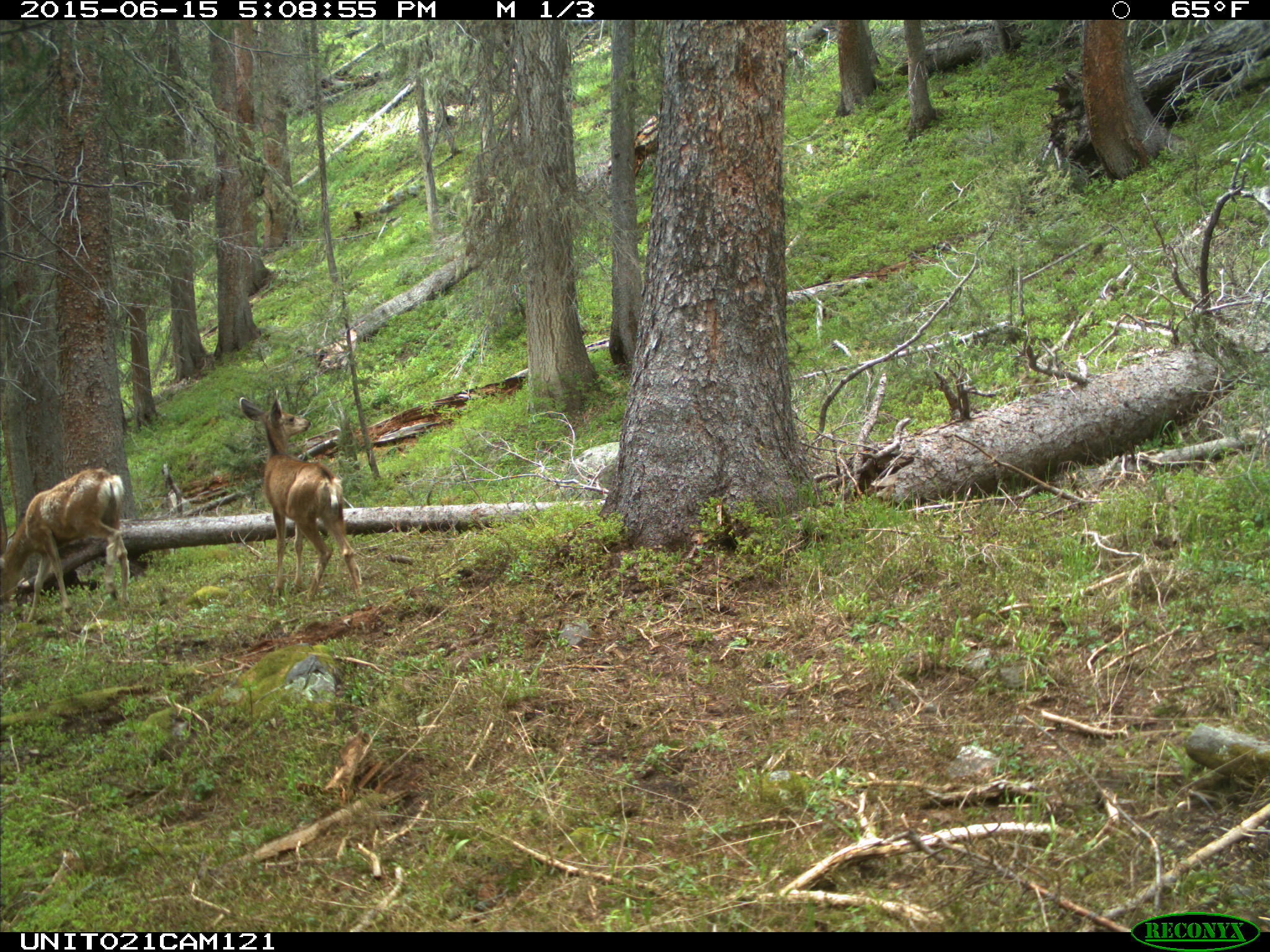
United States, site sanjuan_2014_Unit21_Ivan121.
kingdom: Animalia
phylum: Chordata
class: Mammalia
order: Artiodactyla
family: Cervidae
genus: Odocoileus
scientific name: Odocoileus hemionus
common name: mule deer